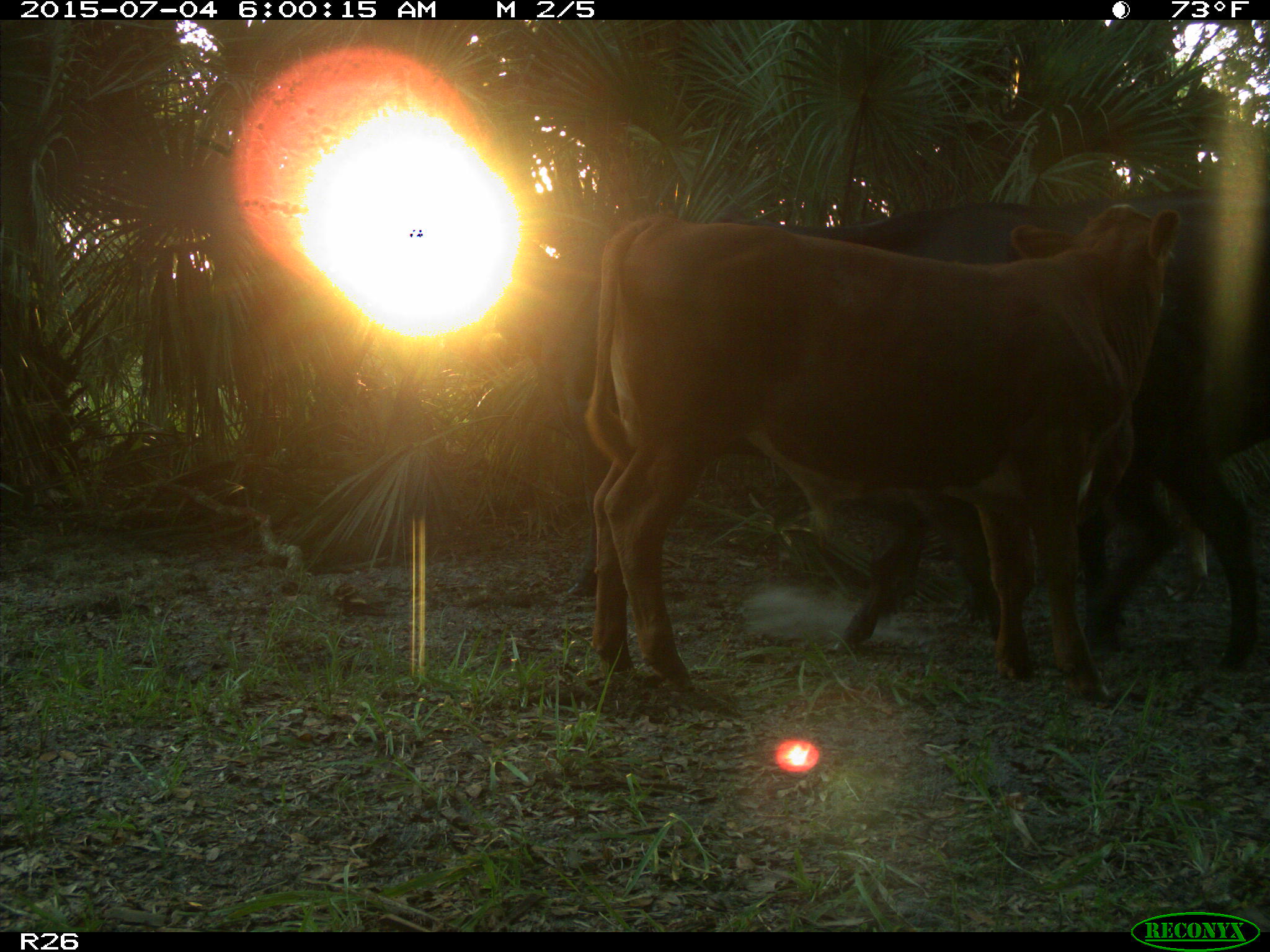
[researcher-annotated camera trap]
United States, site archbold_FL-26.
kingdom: Animalia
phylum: Chordata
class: Mammalia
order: Artiodactyla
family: Bovidae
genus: Bos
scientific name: Bos taurus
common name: domestic cow